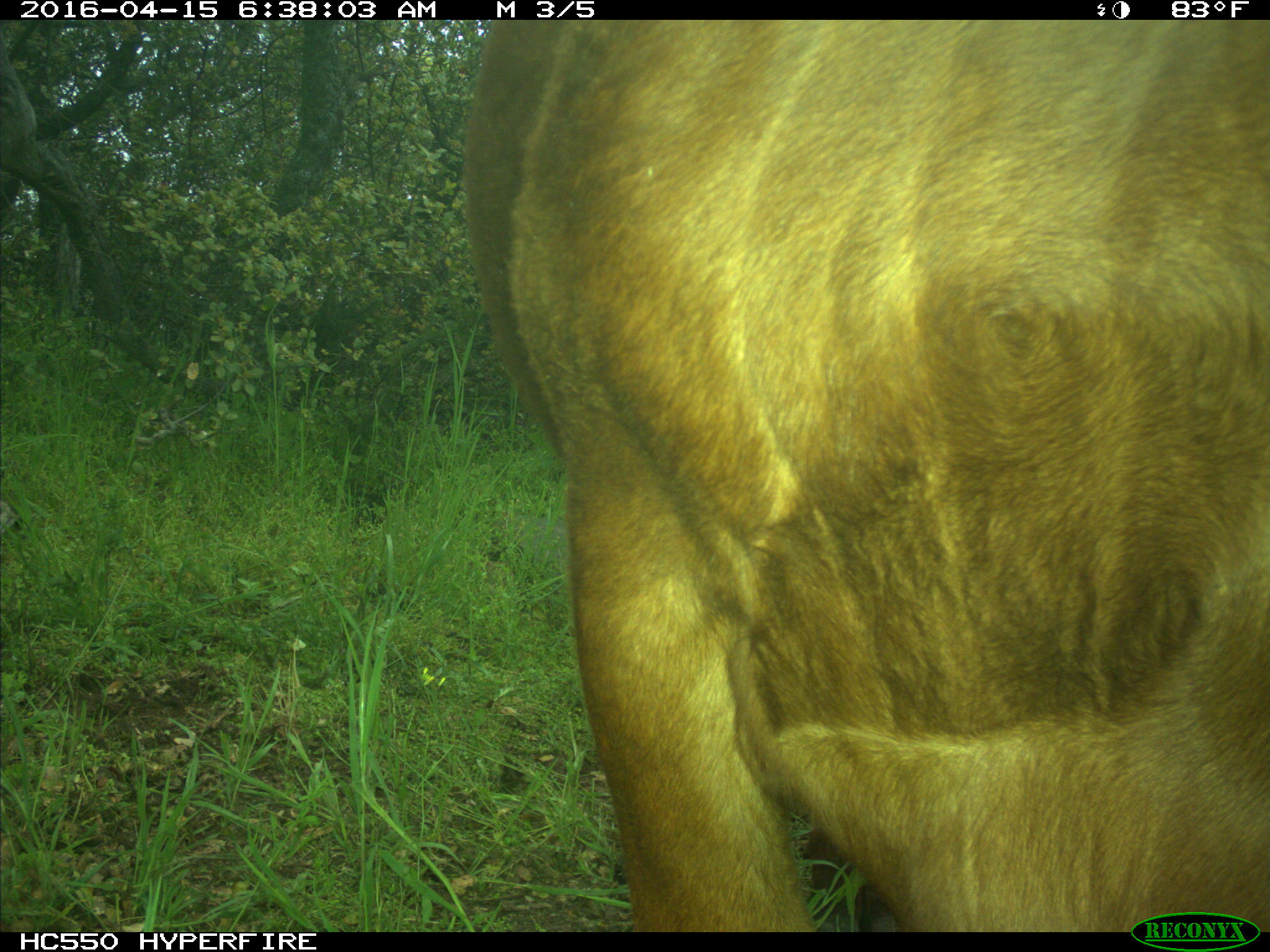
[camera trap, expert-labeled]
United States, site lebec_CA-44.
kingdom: Animalia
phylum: Chordata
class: Mammalia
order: Artiodactyla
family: Bovidae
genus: Bos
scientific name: Bos taurus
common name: domestic cow